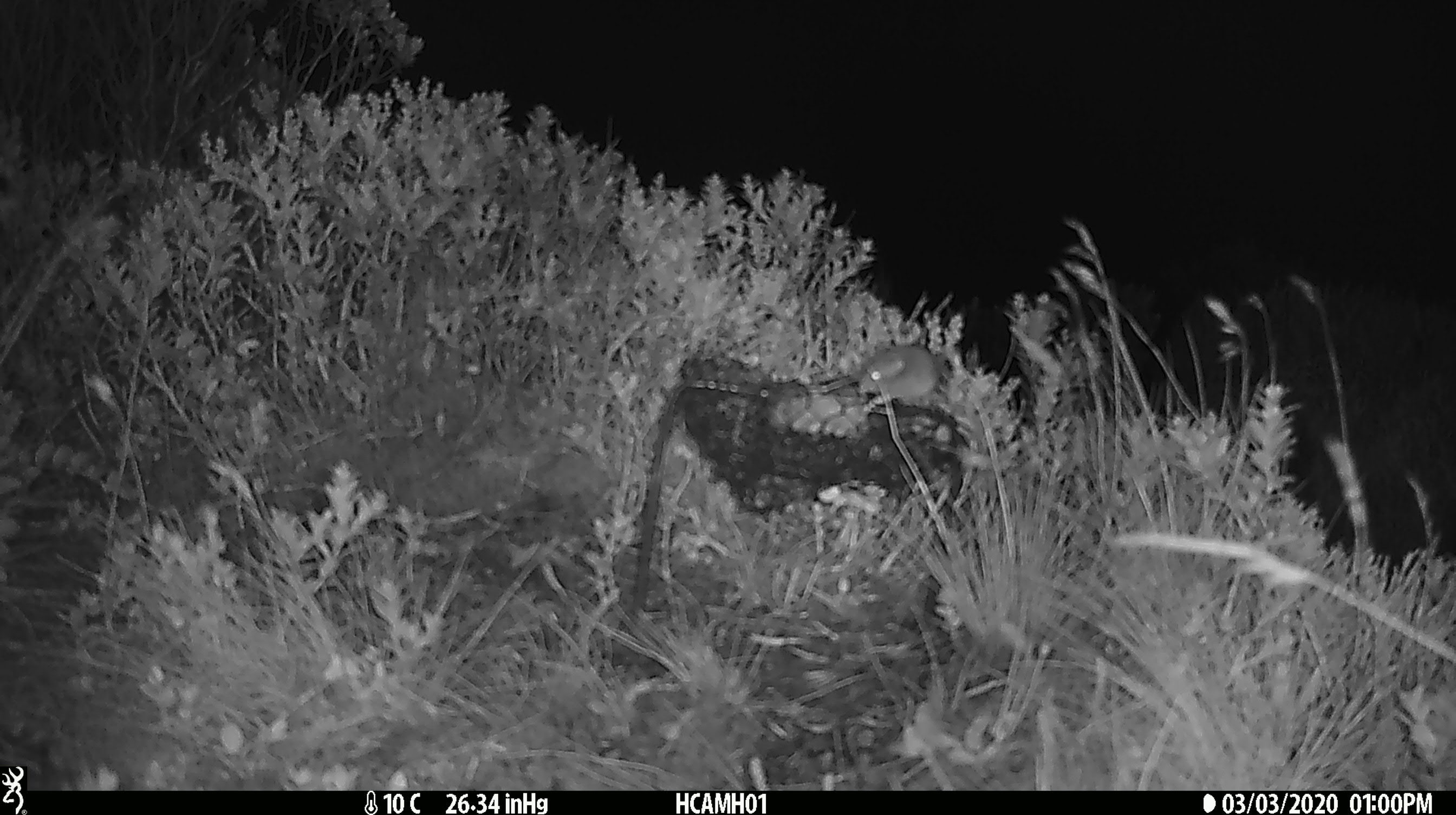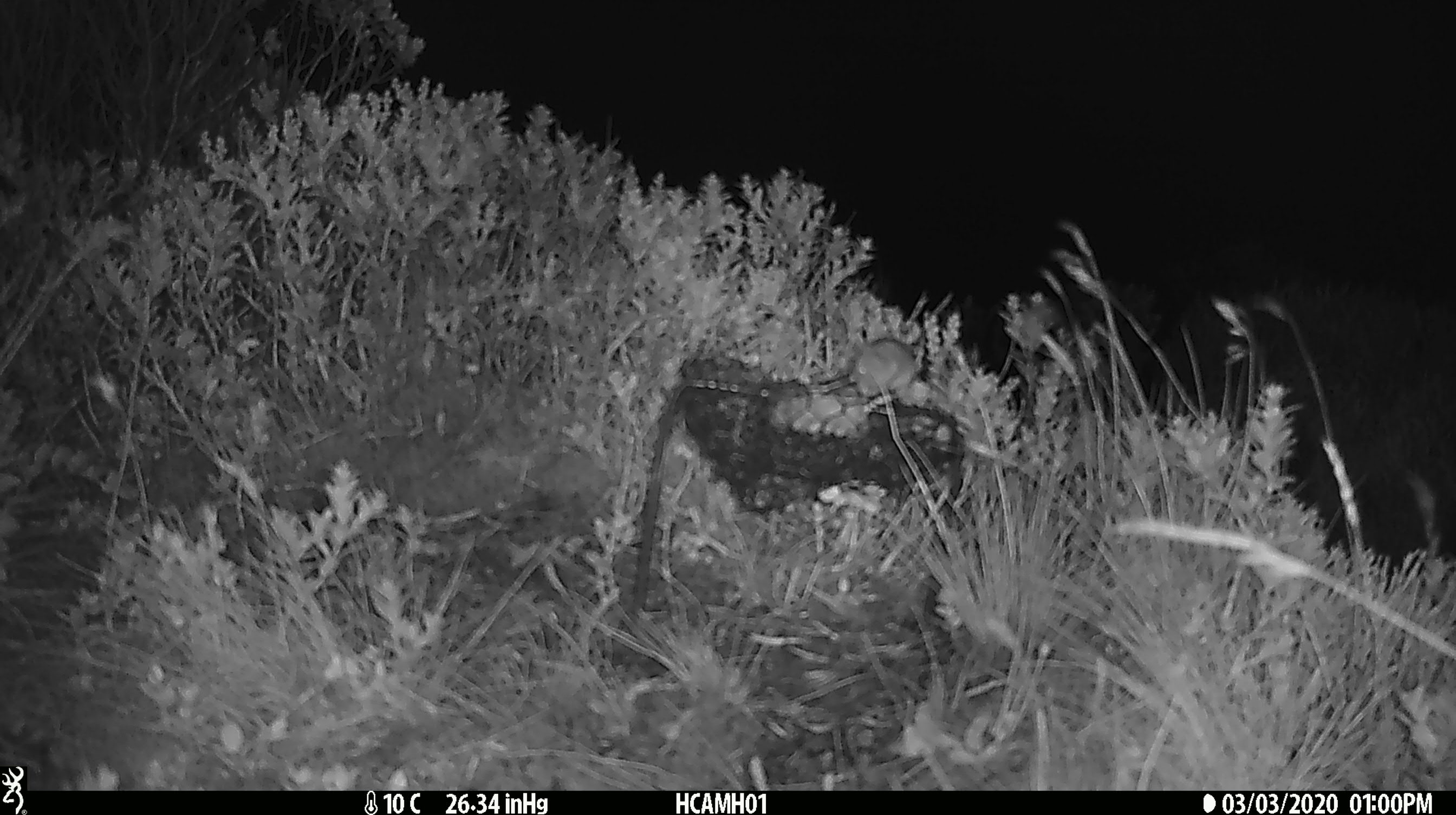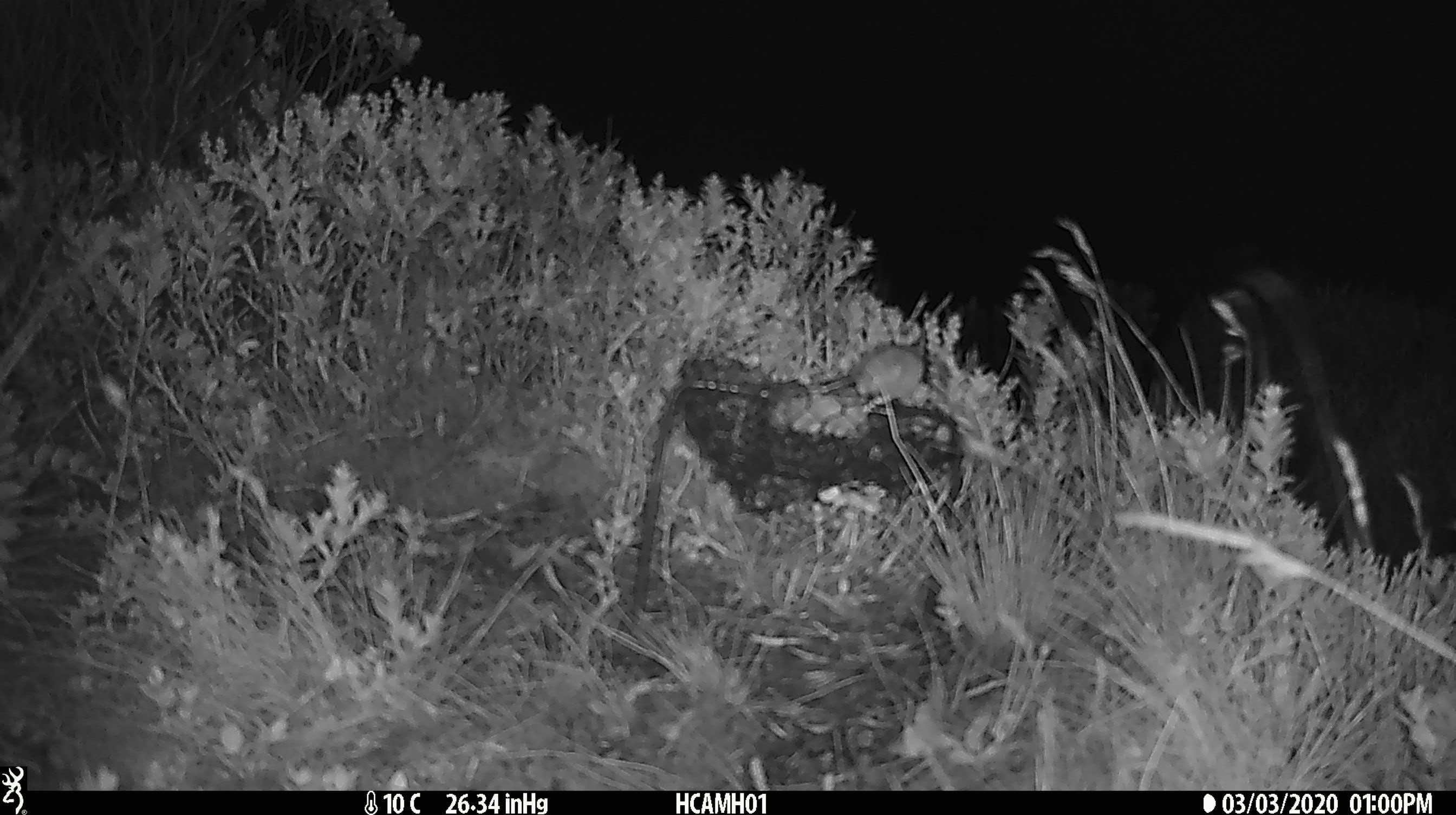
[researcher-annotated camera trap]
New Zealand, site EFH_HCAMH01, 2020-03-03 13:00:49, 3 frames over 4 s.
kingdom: Animalia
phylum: Chordata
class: Mammalia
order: Rodentia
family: Muridae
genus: Mus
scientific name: Mus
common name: mouse